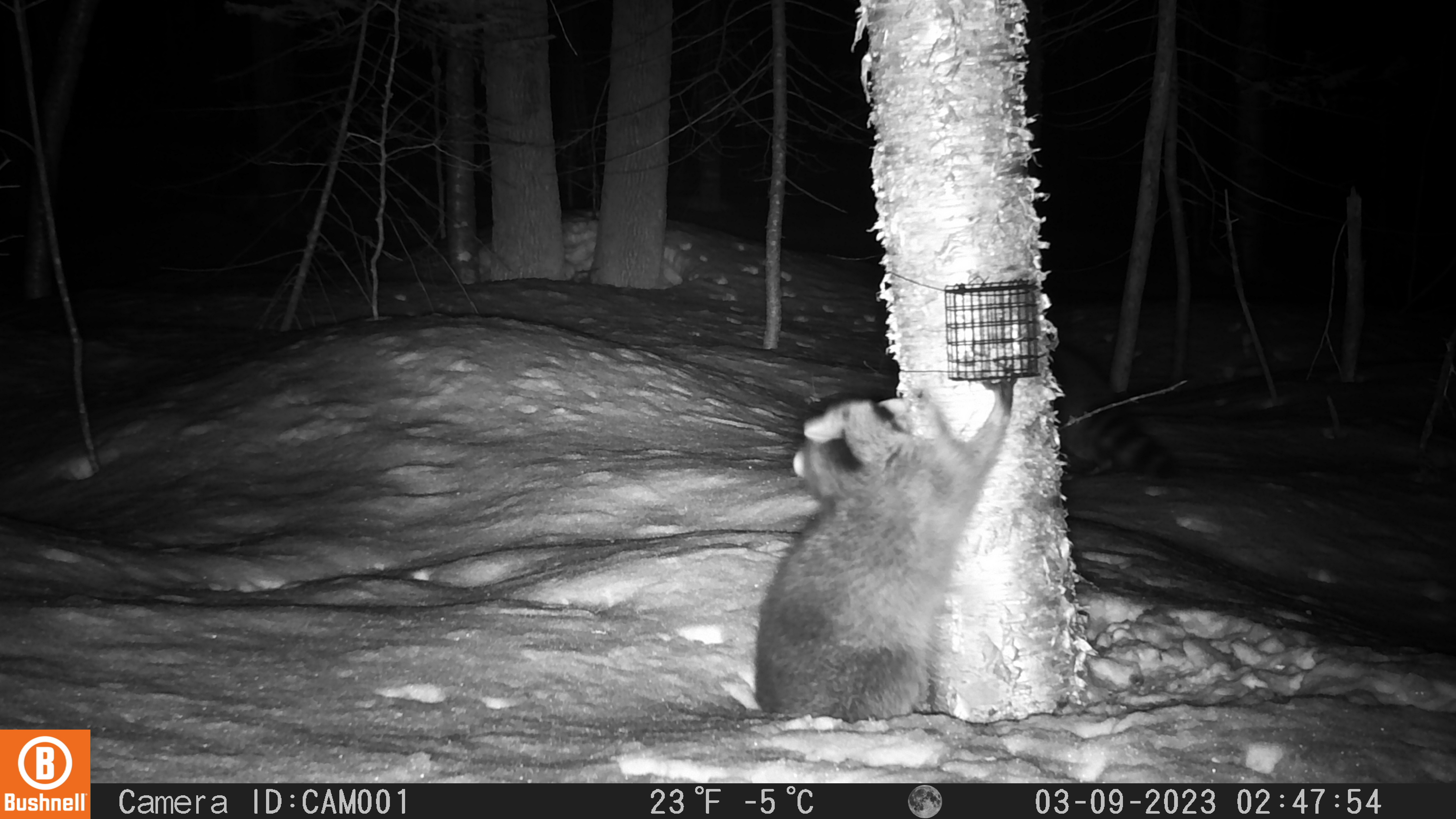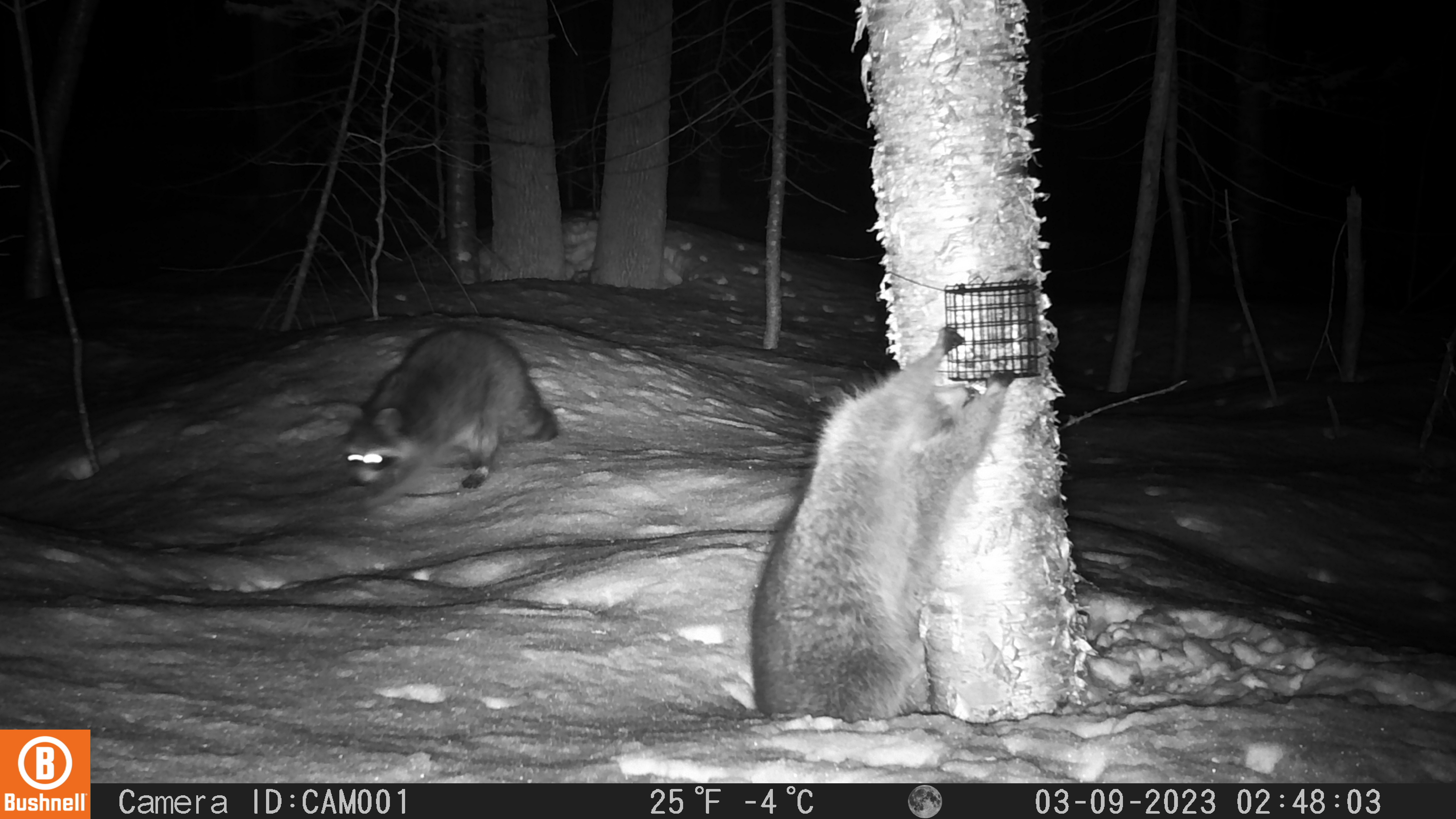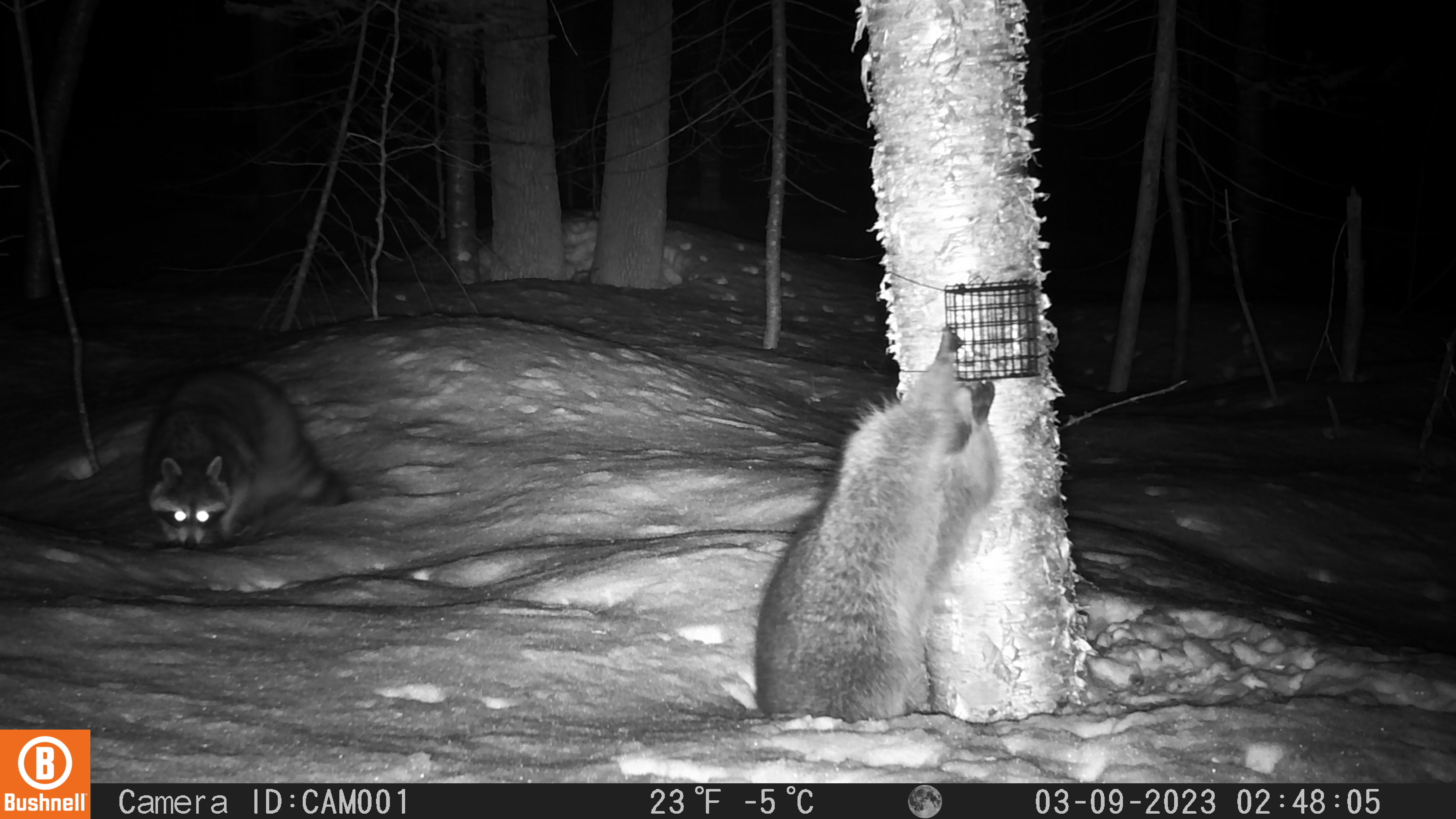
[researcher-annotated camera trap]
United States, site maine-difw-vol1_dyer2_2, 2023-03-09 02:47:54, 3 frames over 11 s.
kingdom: Animalia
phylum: Chordata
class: Mammalia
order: Carnivora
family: Procyonidae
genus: Procyon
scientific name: Procyon lotor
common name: raccoon